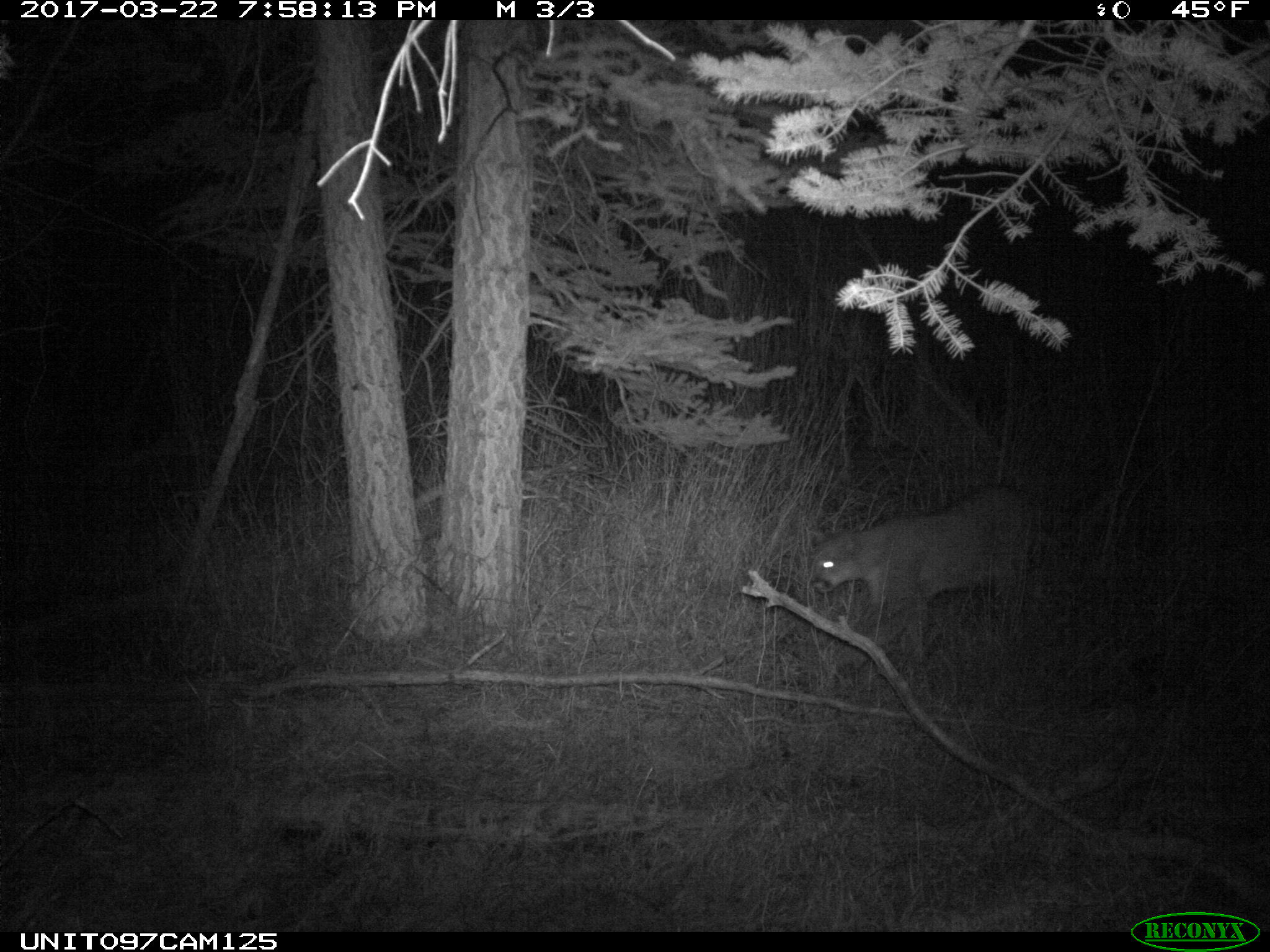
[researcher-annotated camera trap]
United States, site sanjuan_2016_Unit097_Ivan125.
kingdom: Animalia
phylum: Chordata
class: Mammalia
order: Carnivora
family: Felidae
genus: Puma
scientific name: Puma concolor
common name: mountain lion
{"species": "Puma concolor (mountain lion)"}